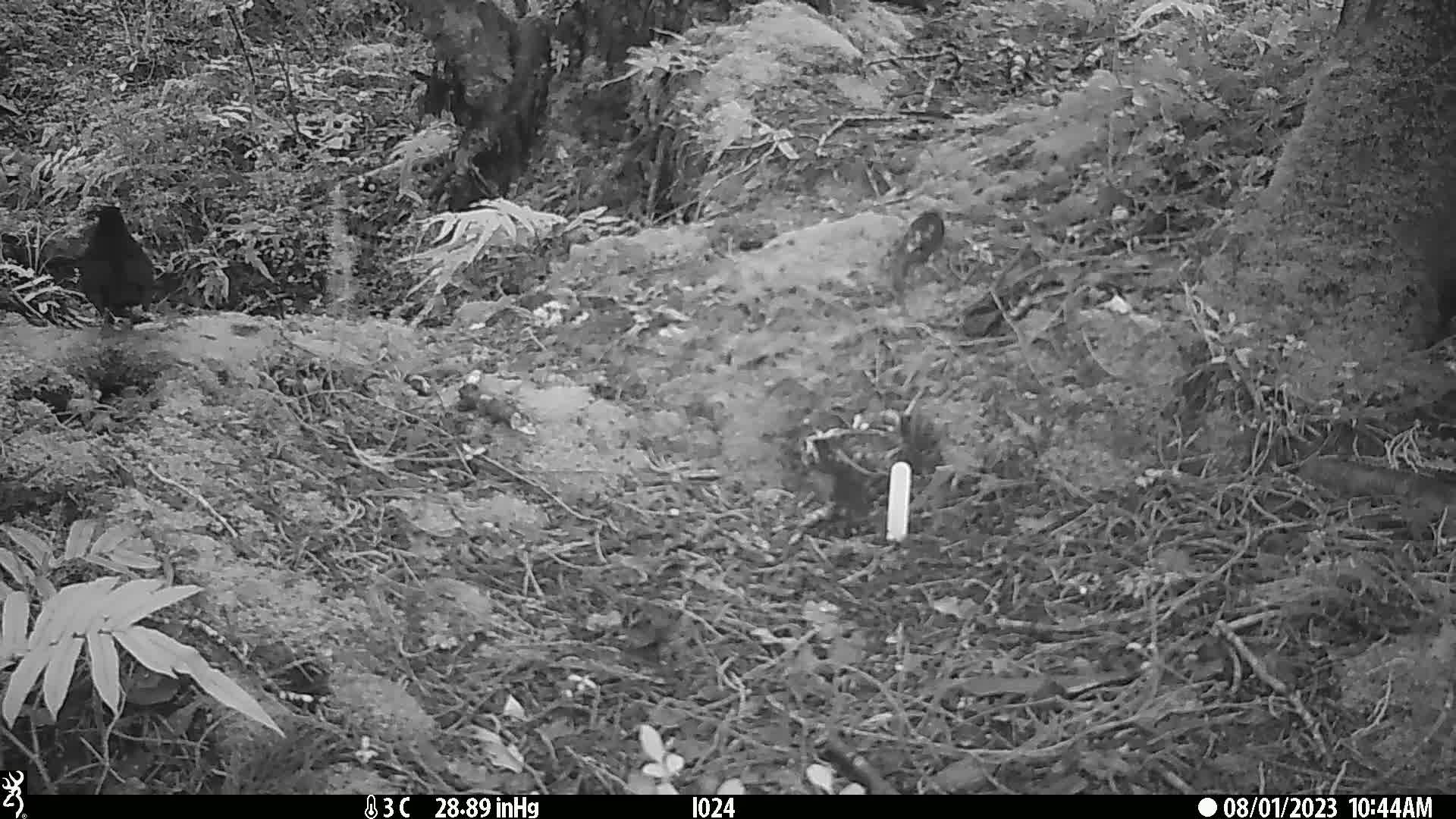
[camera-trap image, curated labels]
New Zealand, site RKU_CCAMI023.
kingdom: Animalia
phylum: Chordata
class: Aves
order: Passeriformes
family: Turdidae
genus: Turdus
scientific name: Turdus merula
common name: eurasian blackbird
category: blackbird